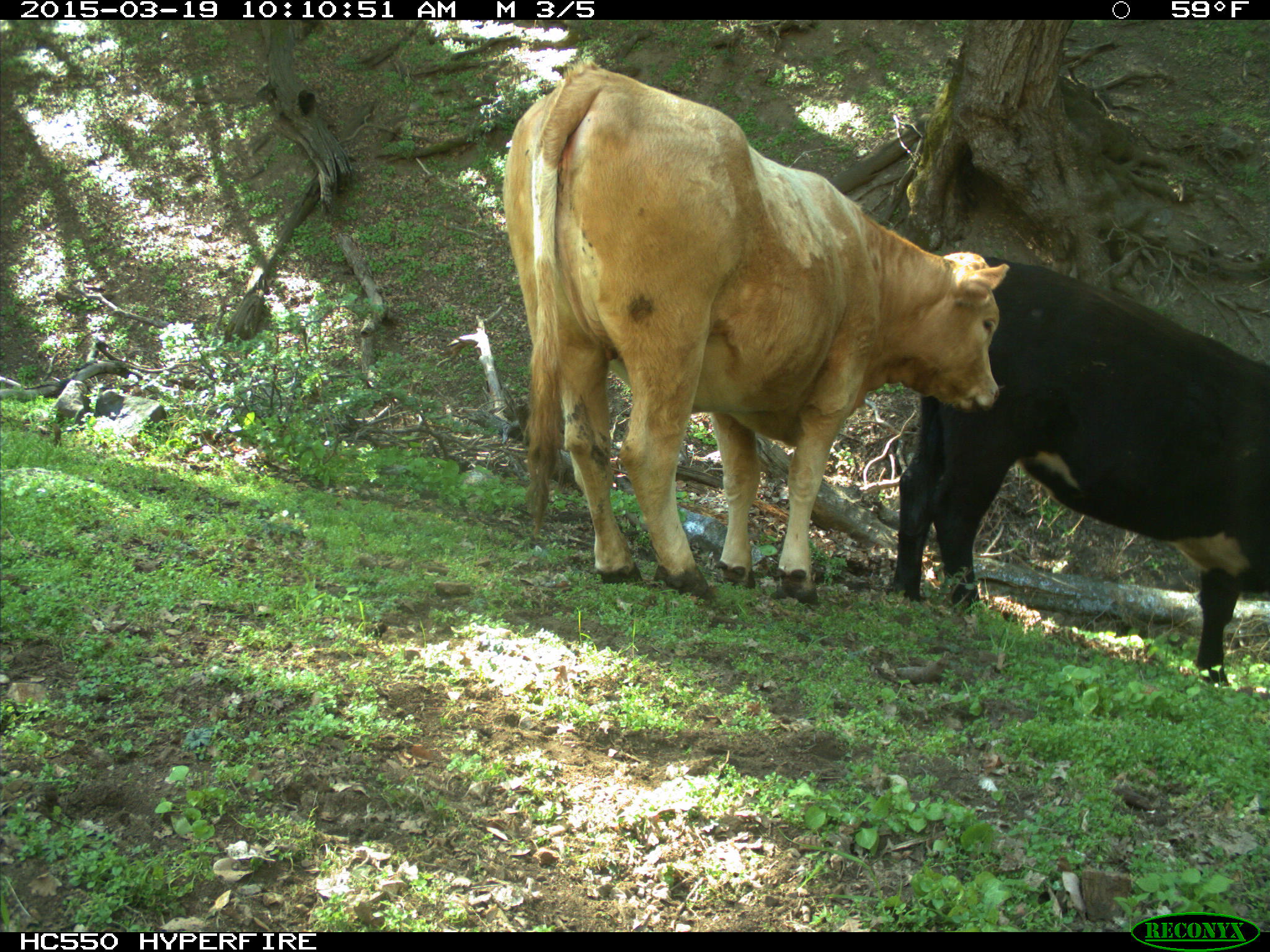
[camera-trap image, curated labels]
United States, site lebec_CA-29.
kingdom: Animalia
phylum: Chordata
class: Mammalia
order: Artiodactyla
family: Bovidae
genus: Bos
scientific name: Bos taurus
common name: domestic cow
Bos taurus (domestic cow).